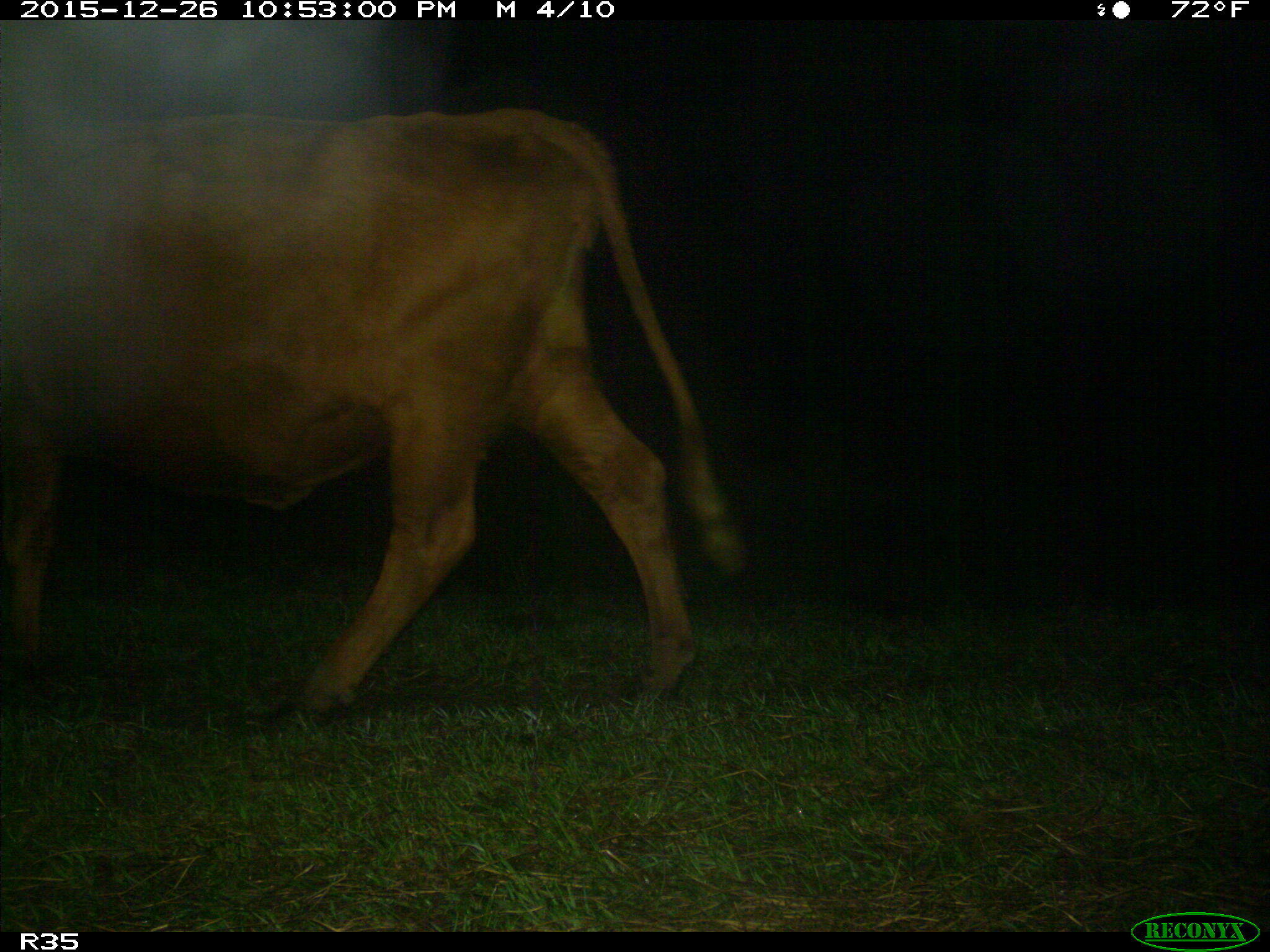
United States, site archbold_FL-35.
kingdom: Animalia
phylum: Chordata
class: Mammalia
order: Artiodactyla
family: Bovidae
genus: Bos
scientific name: Bos taurus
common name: domestic cow